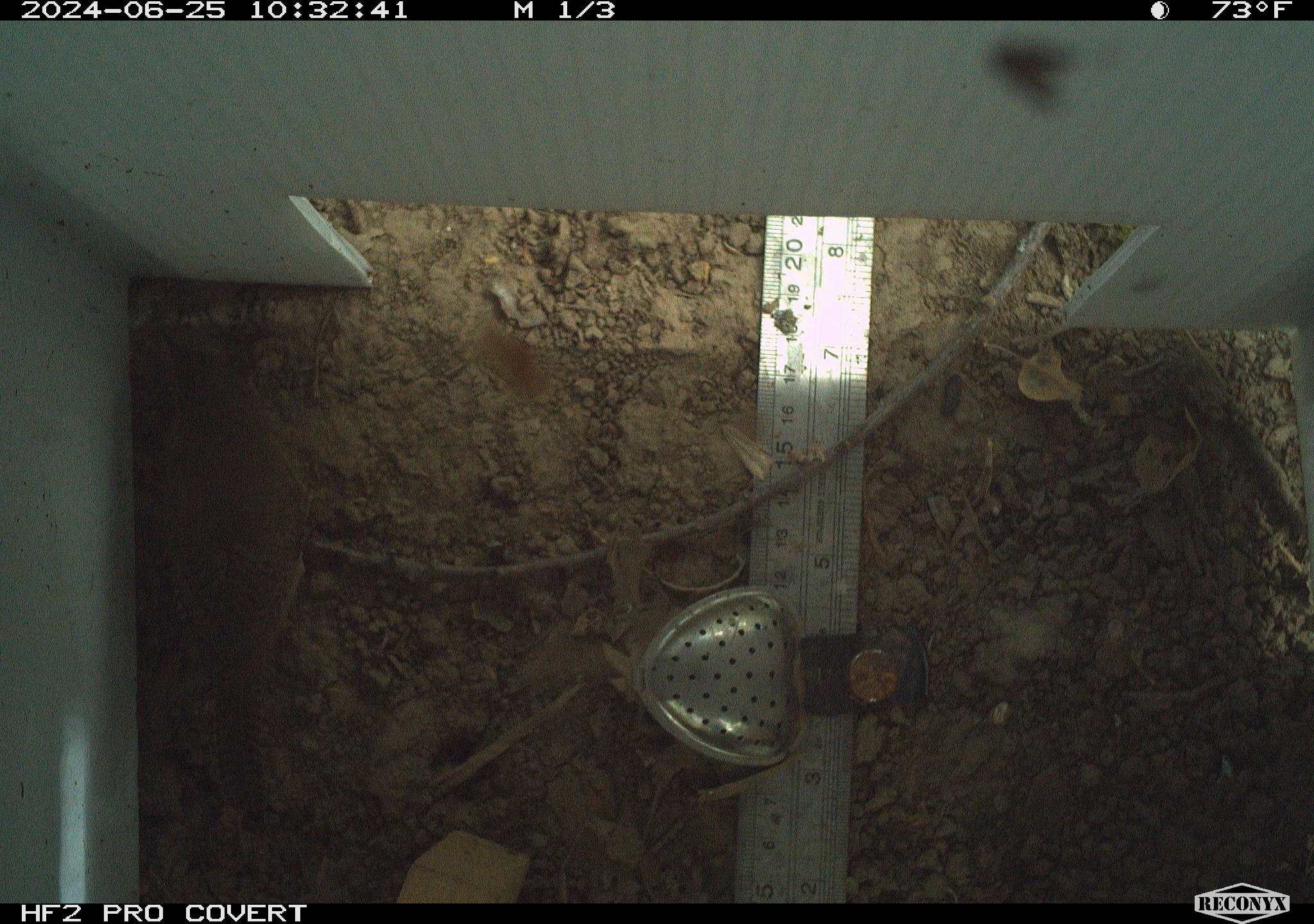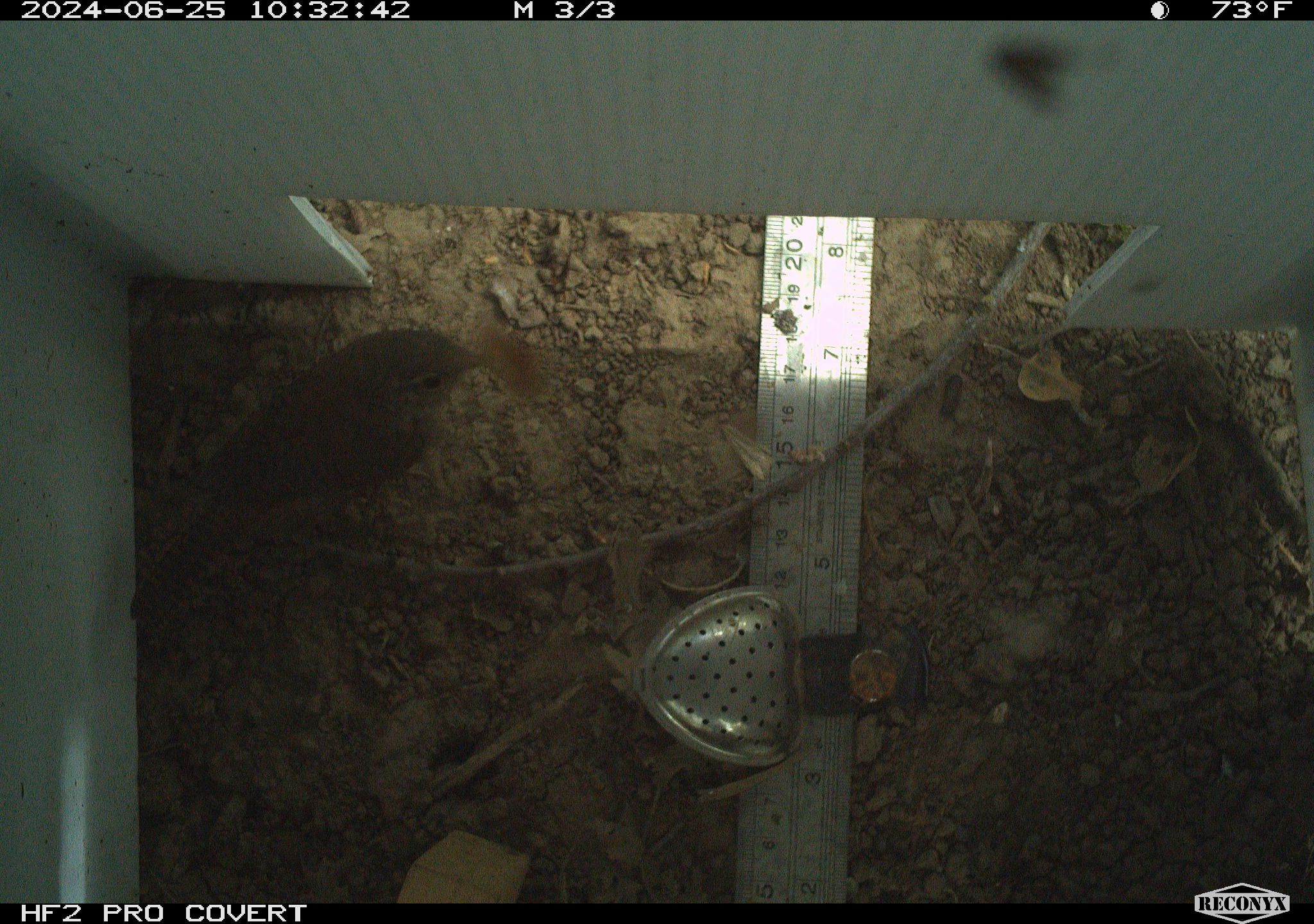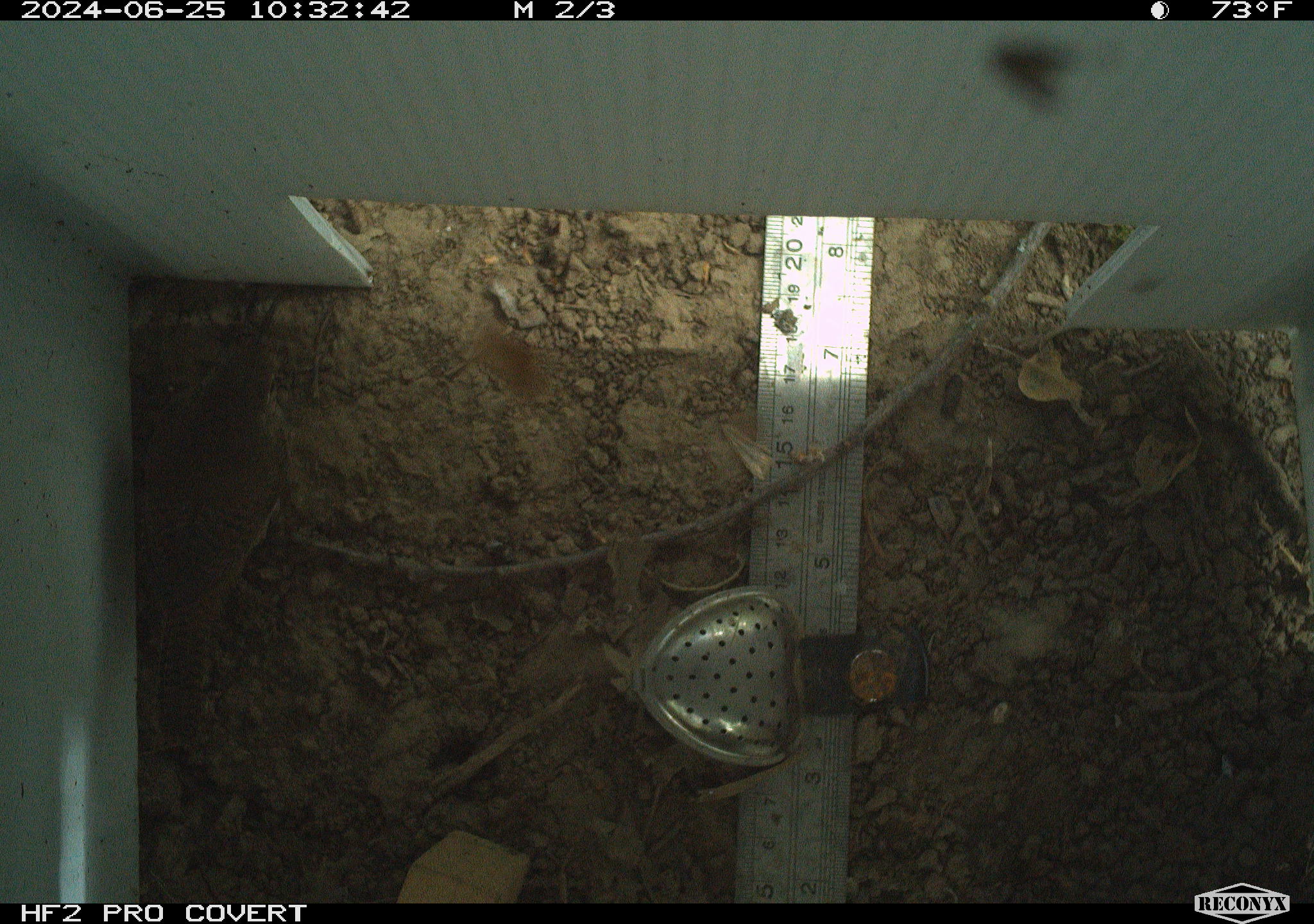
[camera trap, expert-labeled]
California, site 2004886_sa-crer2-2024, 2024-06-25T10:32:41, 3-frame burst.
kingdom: Animalia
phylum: Chordata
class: Aves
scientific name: Aves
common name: bird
Bird (Aves).